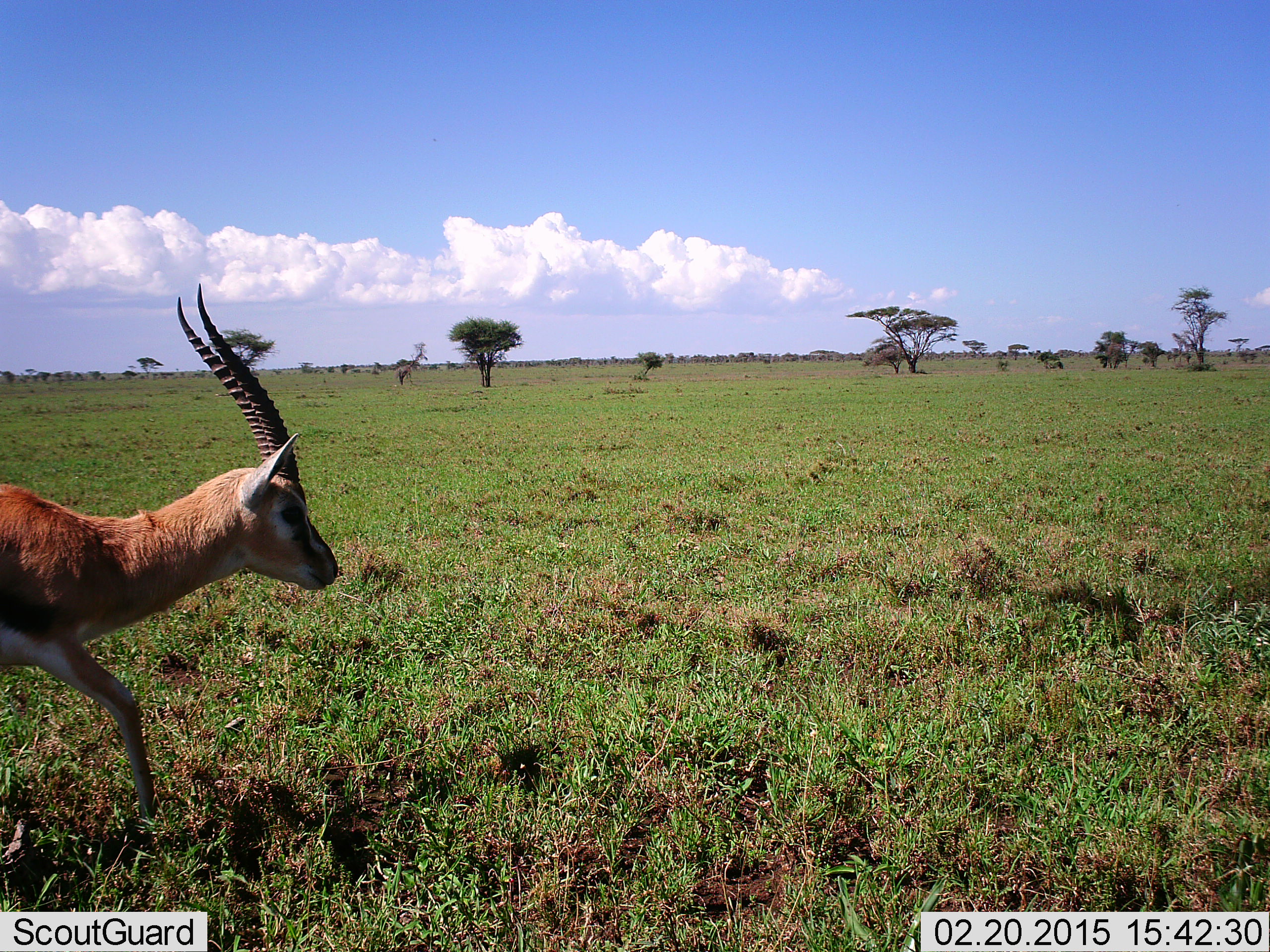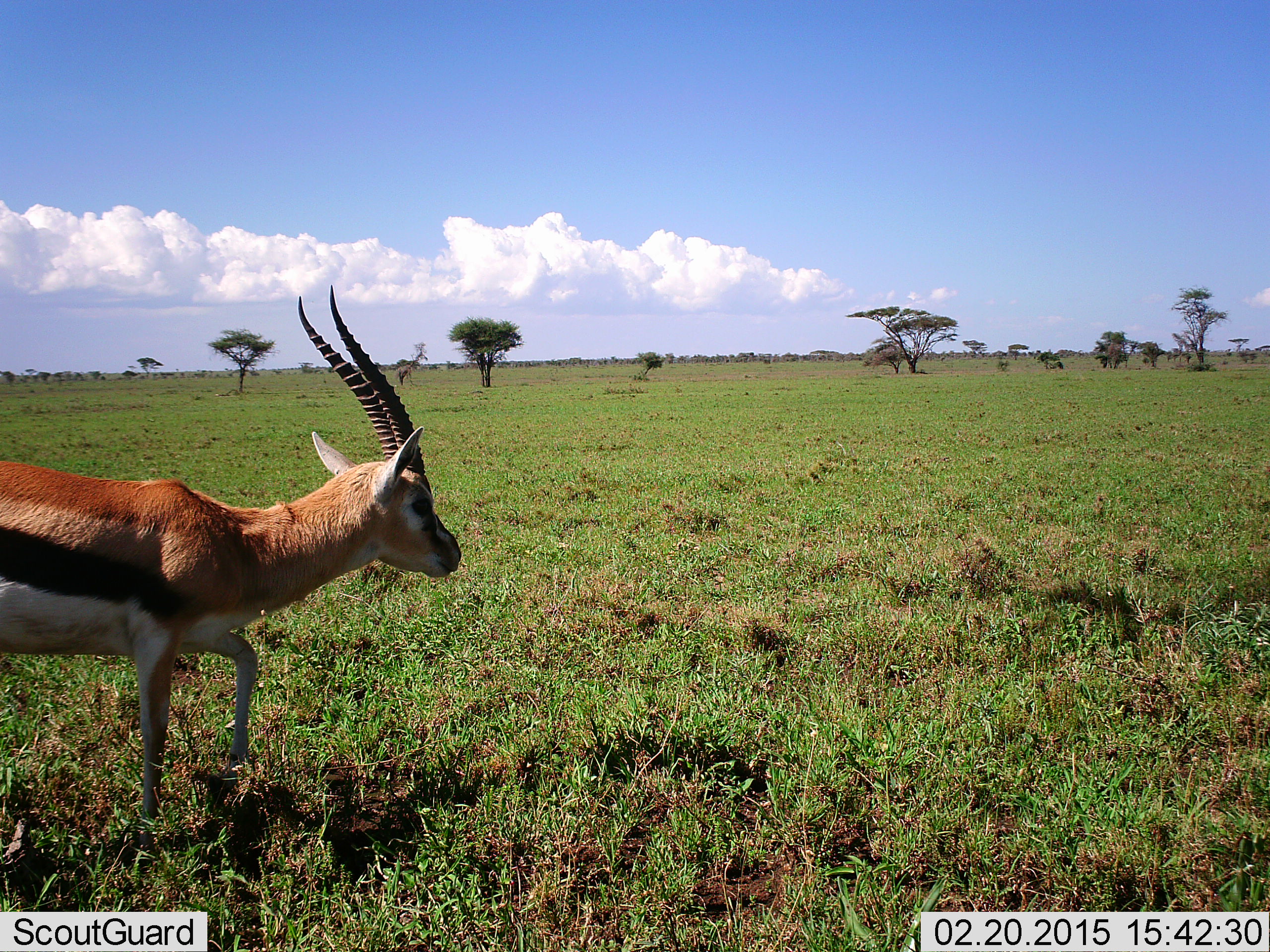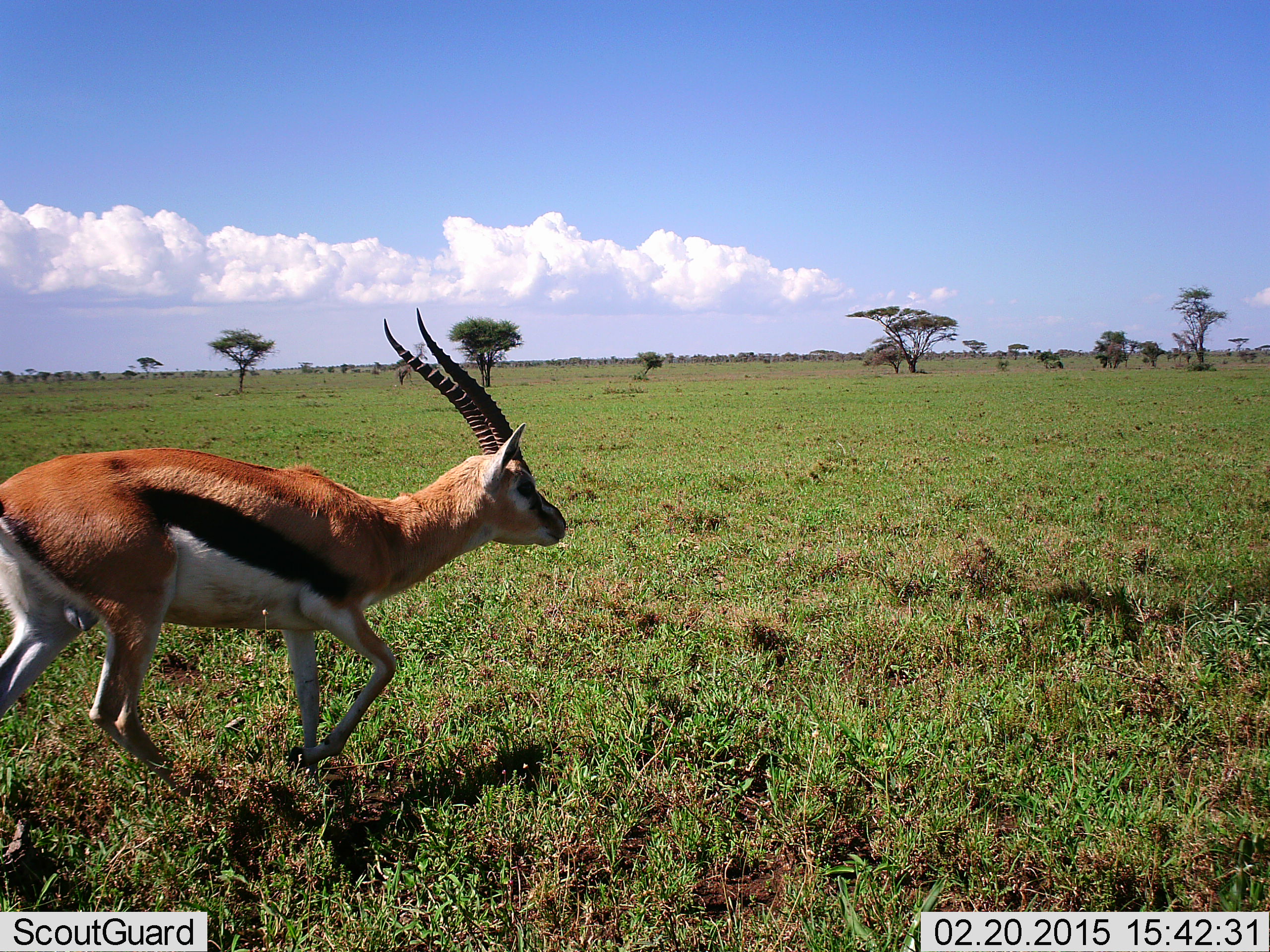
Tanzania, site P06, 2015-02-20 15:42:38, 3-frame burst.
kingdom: Animalia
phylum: Chordata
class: Mammalia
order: Artiodactyla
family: Bovidae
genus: Eudorcas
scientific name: Eudorcas thomsonii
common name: thomson's gazelle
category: gazellethomsons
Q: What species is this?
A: Gazellethomsons (thomson's gazelle) (Eudorcas thomsonii).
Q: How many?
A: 1.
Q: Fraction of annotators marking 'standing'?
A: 10%.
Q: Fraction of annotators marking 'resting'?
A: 0%.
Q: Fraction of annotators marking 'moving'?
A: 90%.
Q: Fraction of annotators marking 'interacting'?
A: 0%.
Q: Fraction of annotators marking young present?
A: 0%.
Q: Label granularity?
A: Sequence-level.